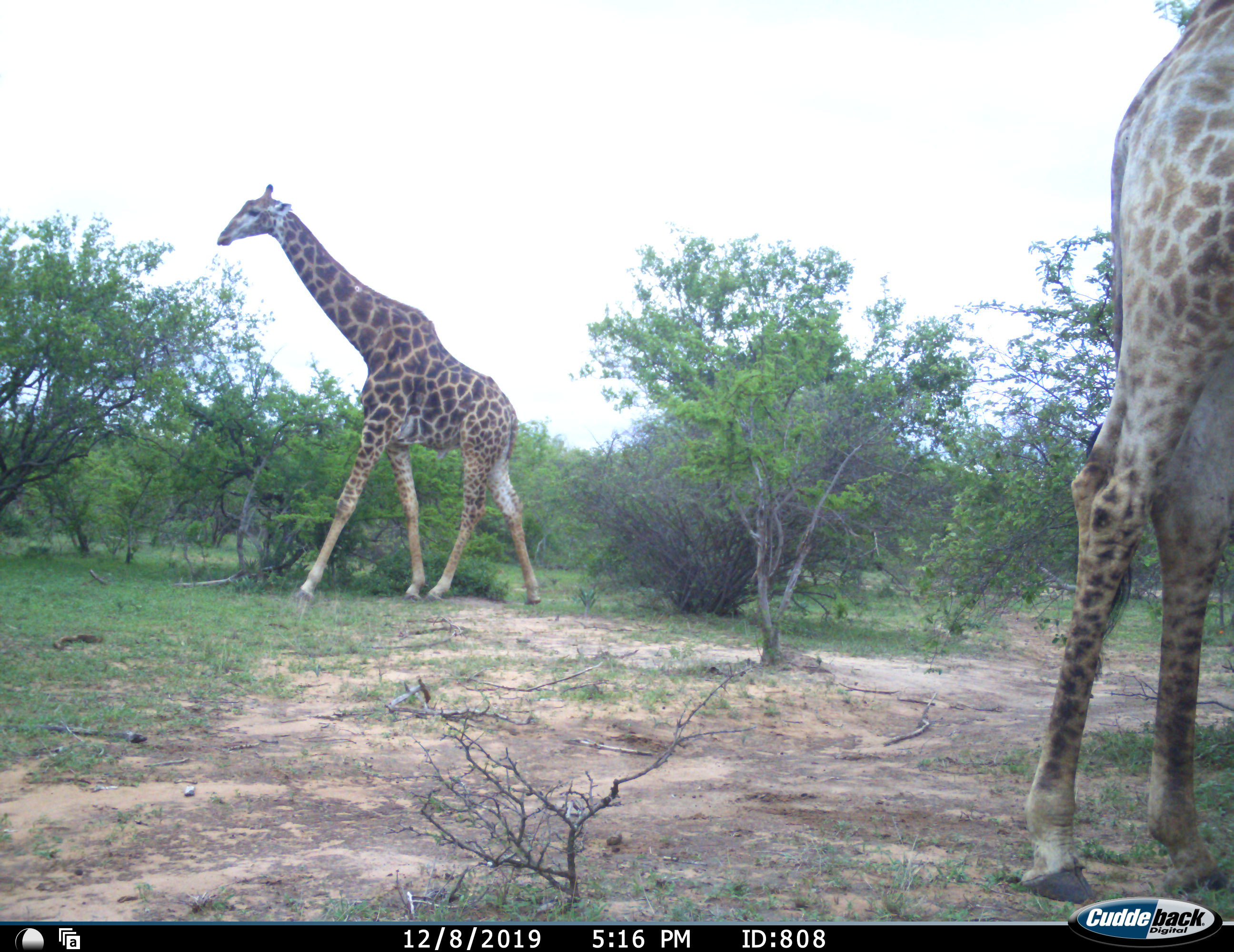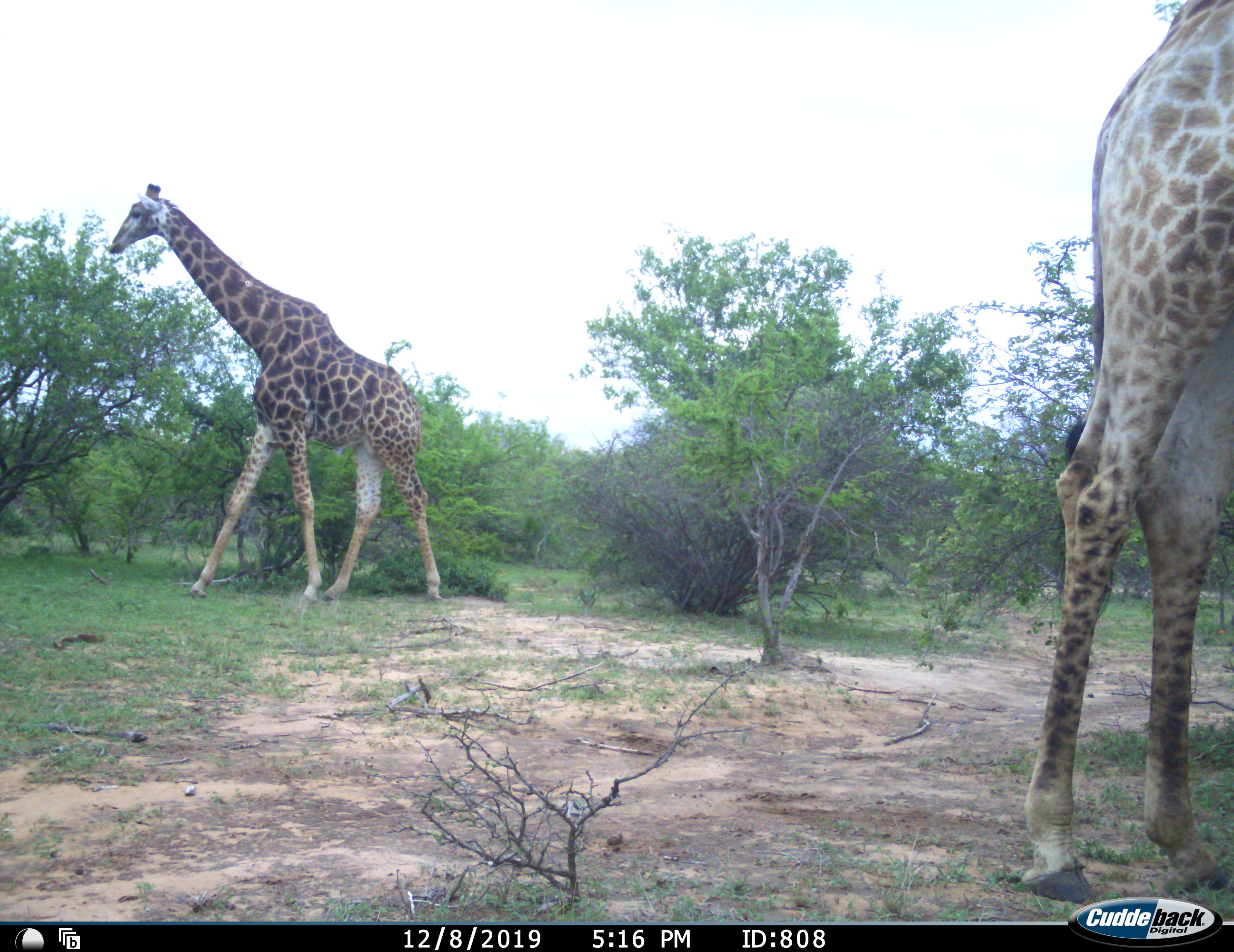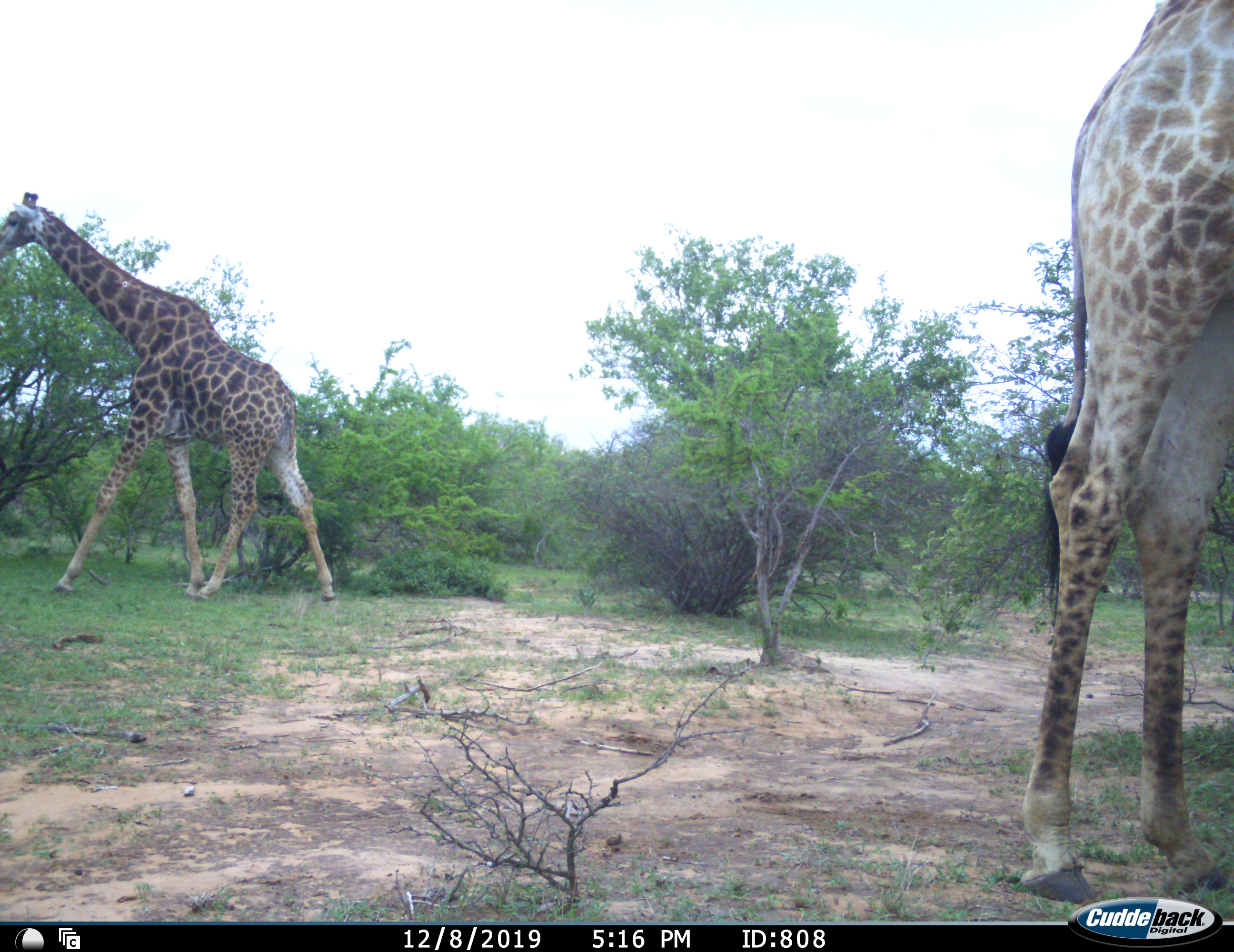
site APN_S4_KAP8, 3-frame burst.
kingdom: Animalia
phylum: Chordata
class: Mammalia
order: Artiodactyla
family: Giraffidae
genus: Giraffa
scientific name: Giraffa camelopardalis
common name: giraffe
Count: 2.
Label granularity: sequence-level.